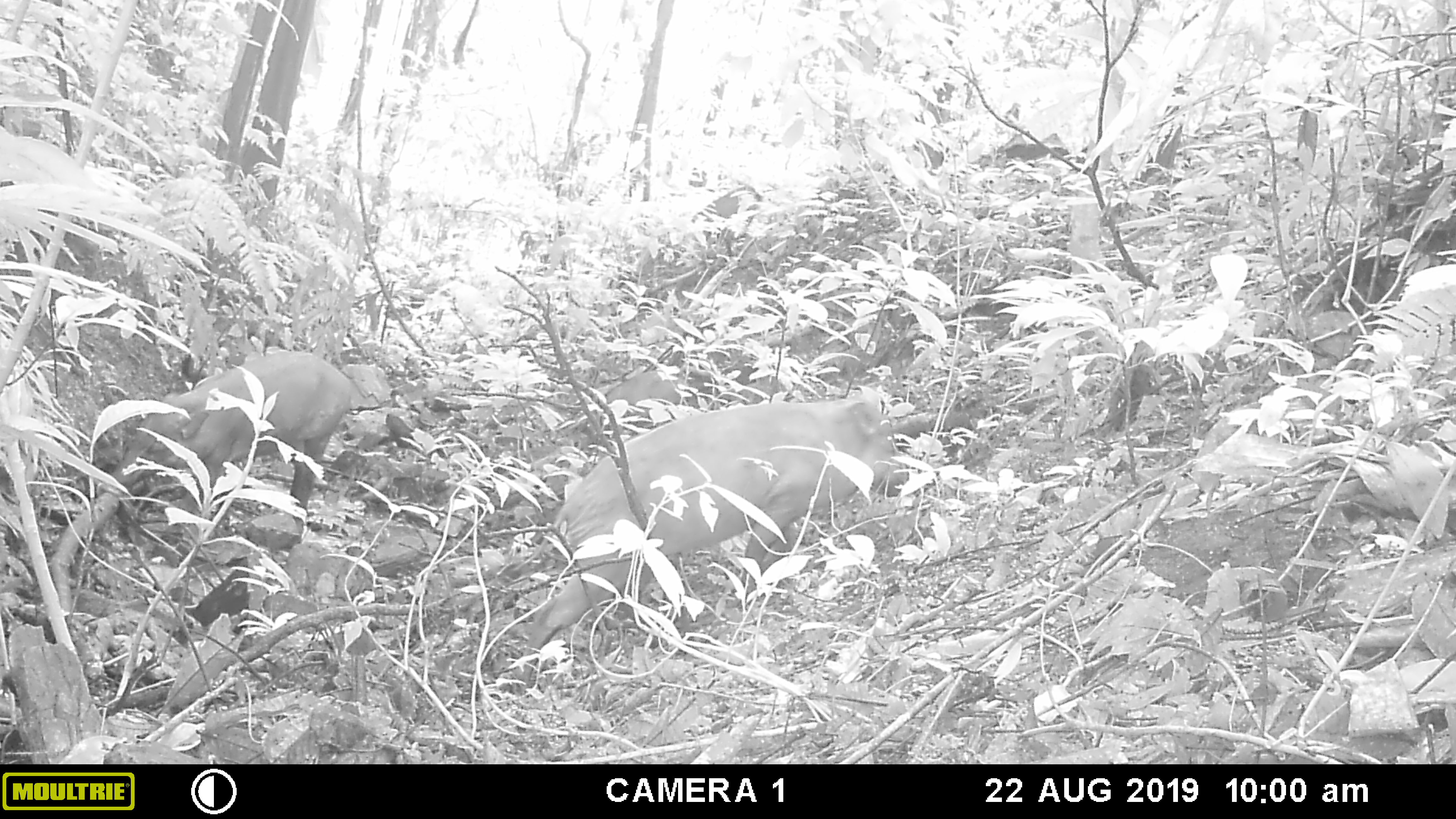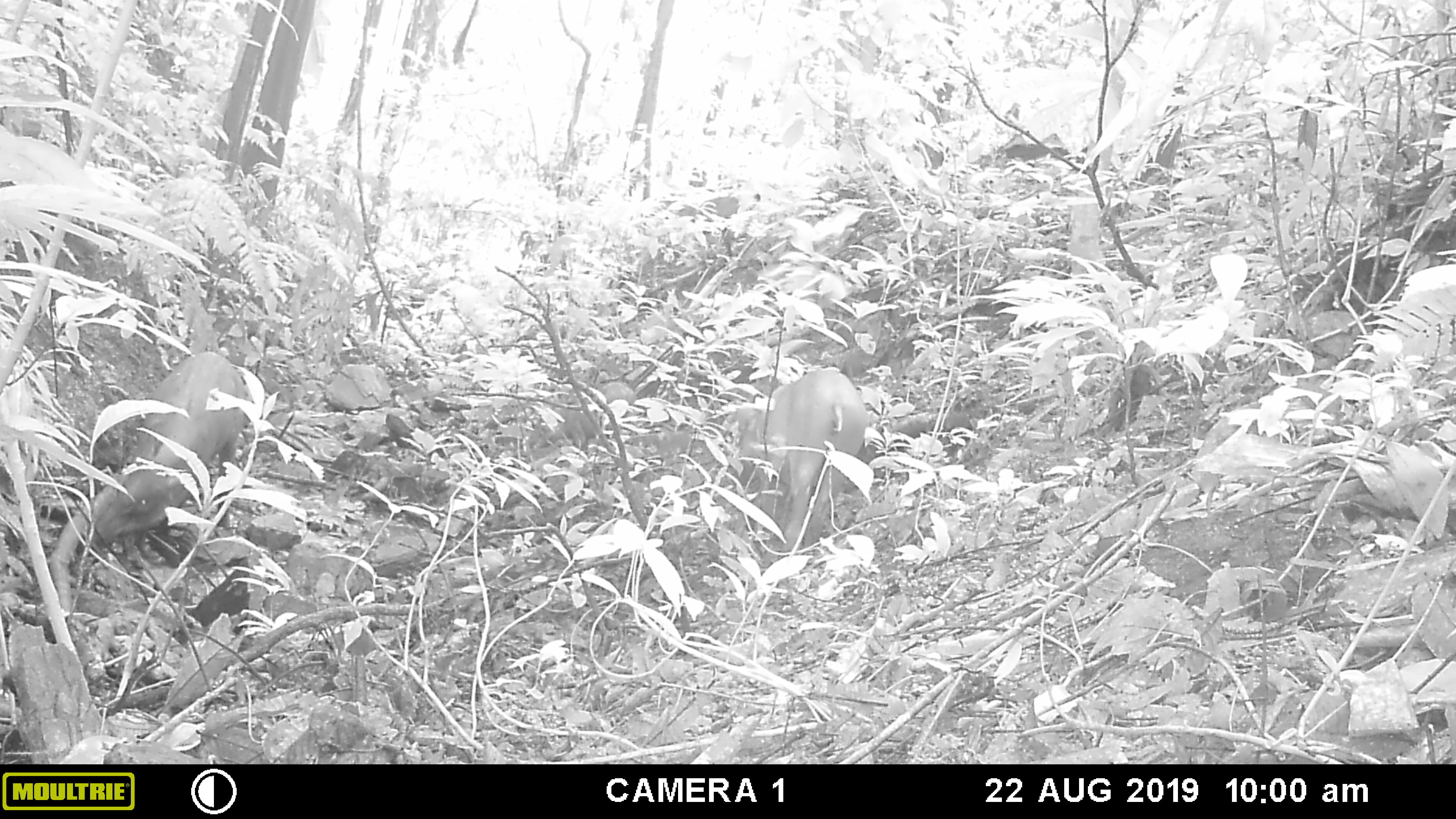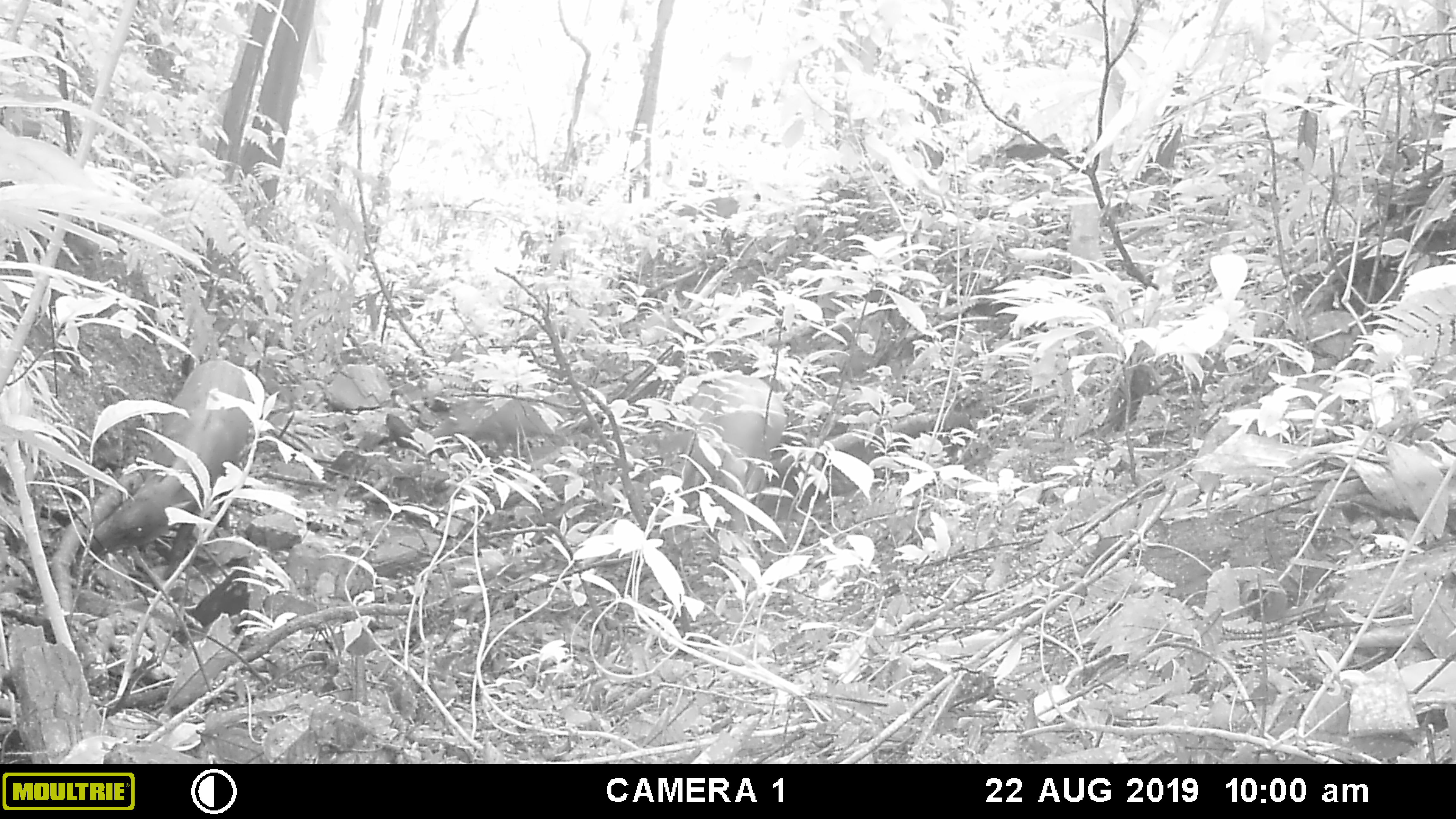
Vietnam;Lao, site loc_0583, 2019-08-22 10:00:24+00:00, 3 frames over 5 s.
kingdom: Animalia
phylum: Chordata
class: Mammalia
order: Artiodactyla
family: Suidae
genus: Sus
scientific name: Sus scrofa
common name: eurasian wild pig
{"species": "eurasian wild pig (Sus scrofa)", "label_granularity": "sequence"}